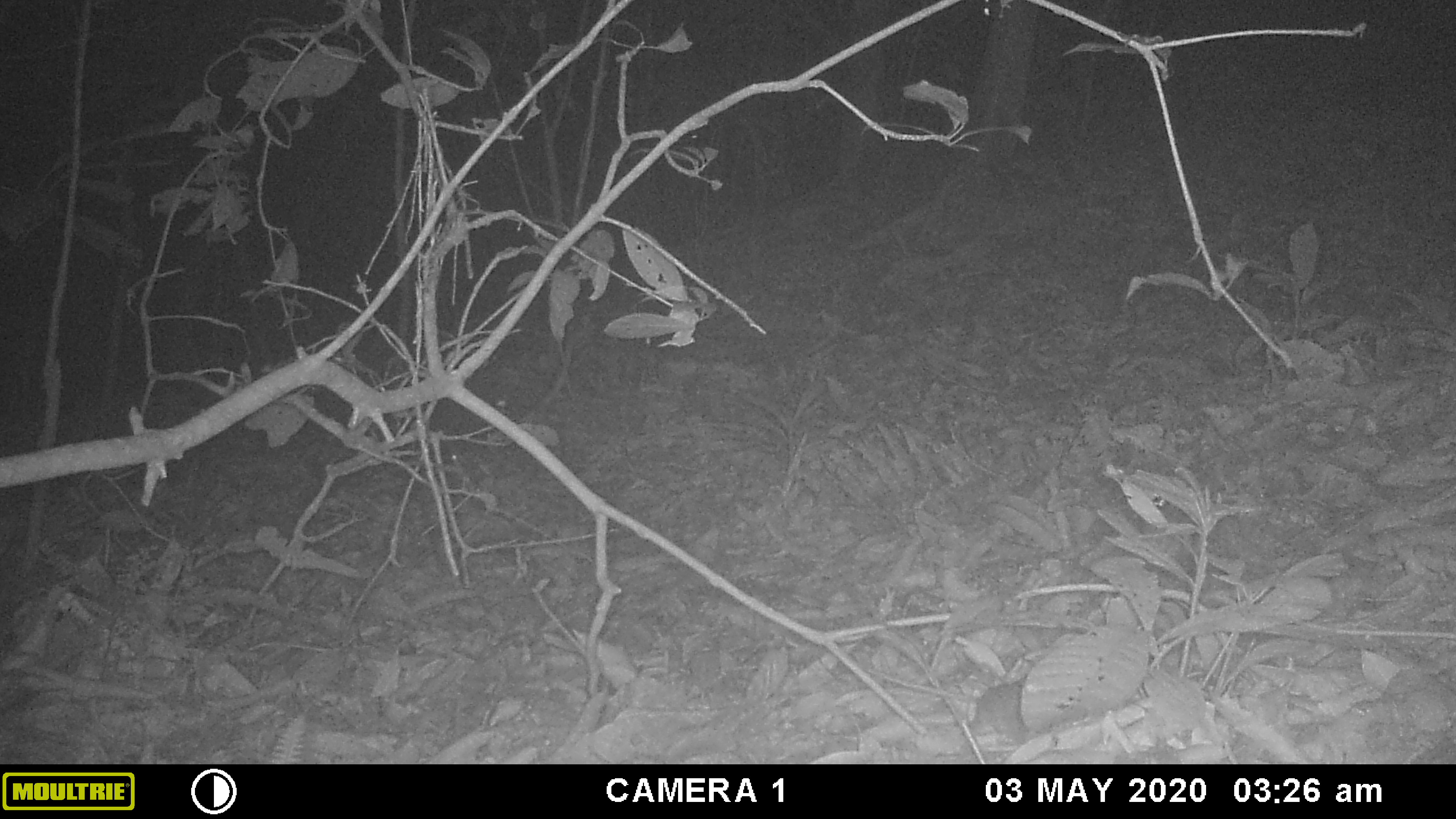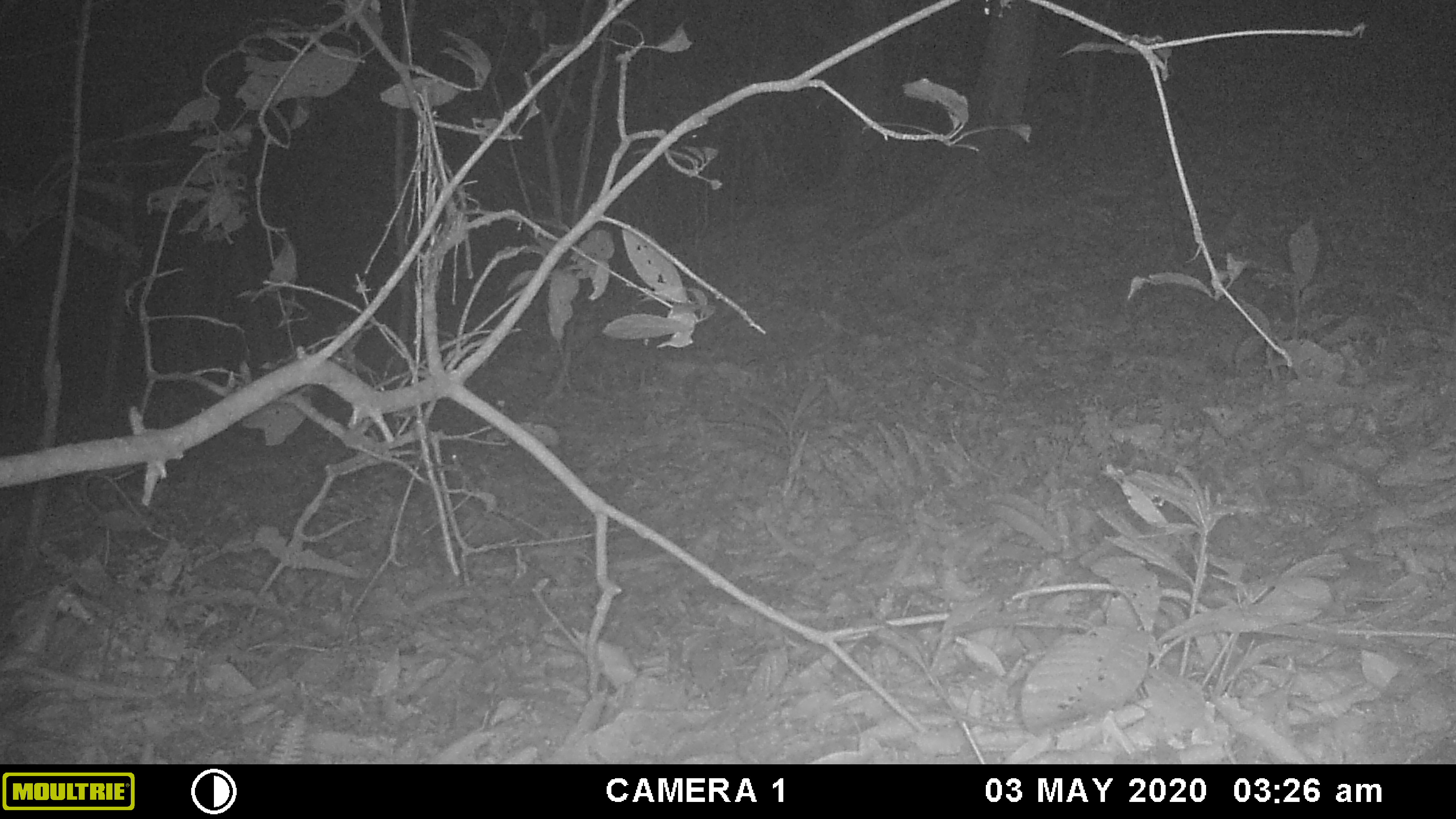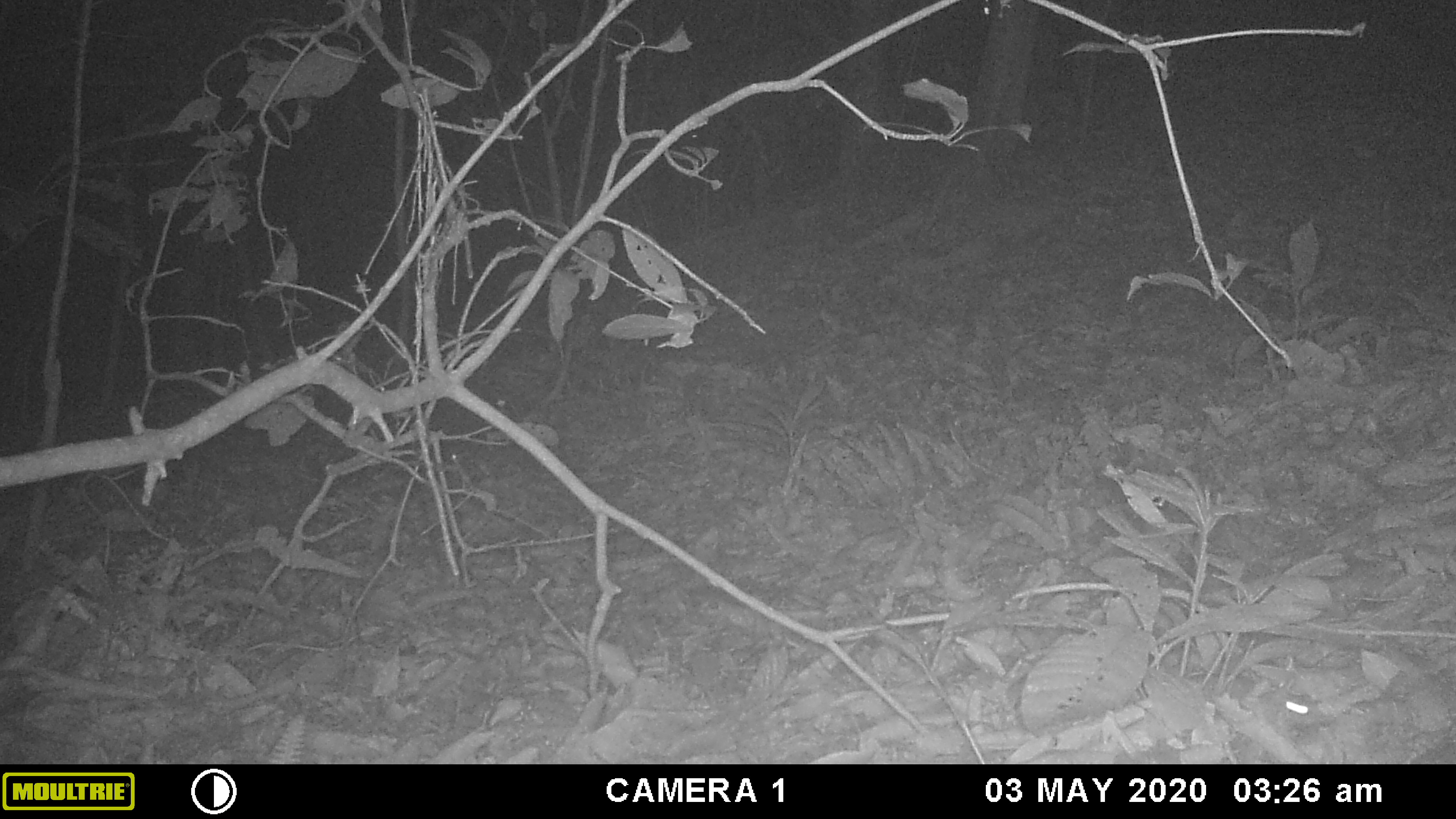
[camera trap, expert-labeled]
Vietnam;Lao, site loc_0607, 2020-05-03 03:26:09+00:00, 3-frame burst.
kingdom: Animalia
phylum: Chordata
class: Mammalia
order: Rodentia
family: Muridae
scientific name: Muridae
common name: old-world mice and rats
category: unidentified murid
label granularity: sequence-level